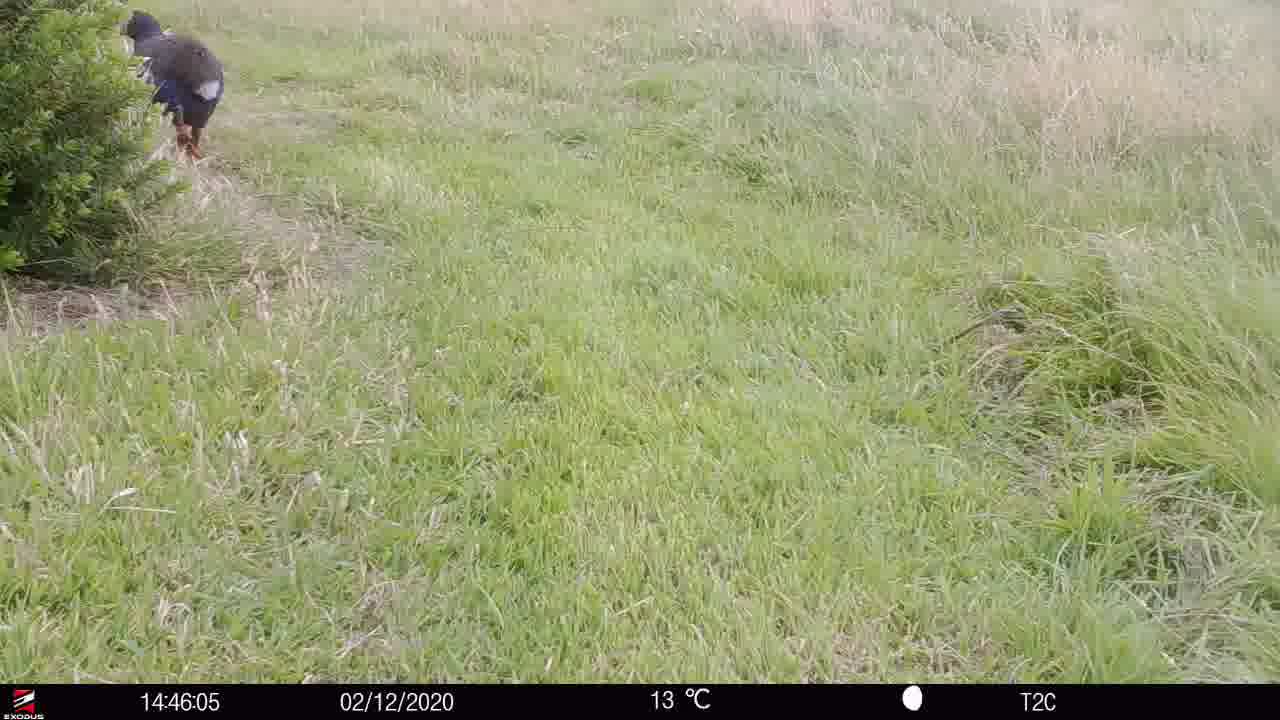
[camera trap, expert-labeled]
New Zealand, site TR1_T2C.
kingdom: Animalia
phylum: Chordata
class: Aves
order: Gruiformes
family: Rallidae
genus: Porphyrio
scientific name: Porphyrio mantelli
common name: takahe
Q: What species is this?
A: Takahe (Porphyrio mantelli).